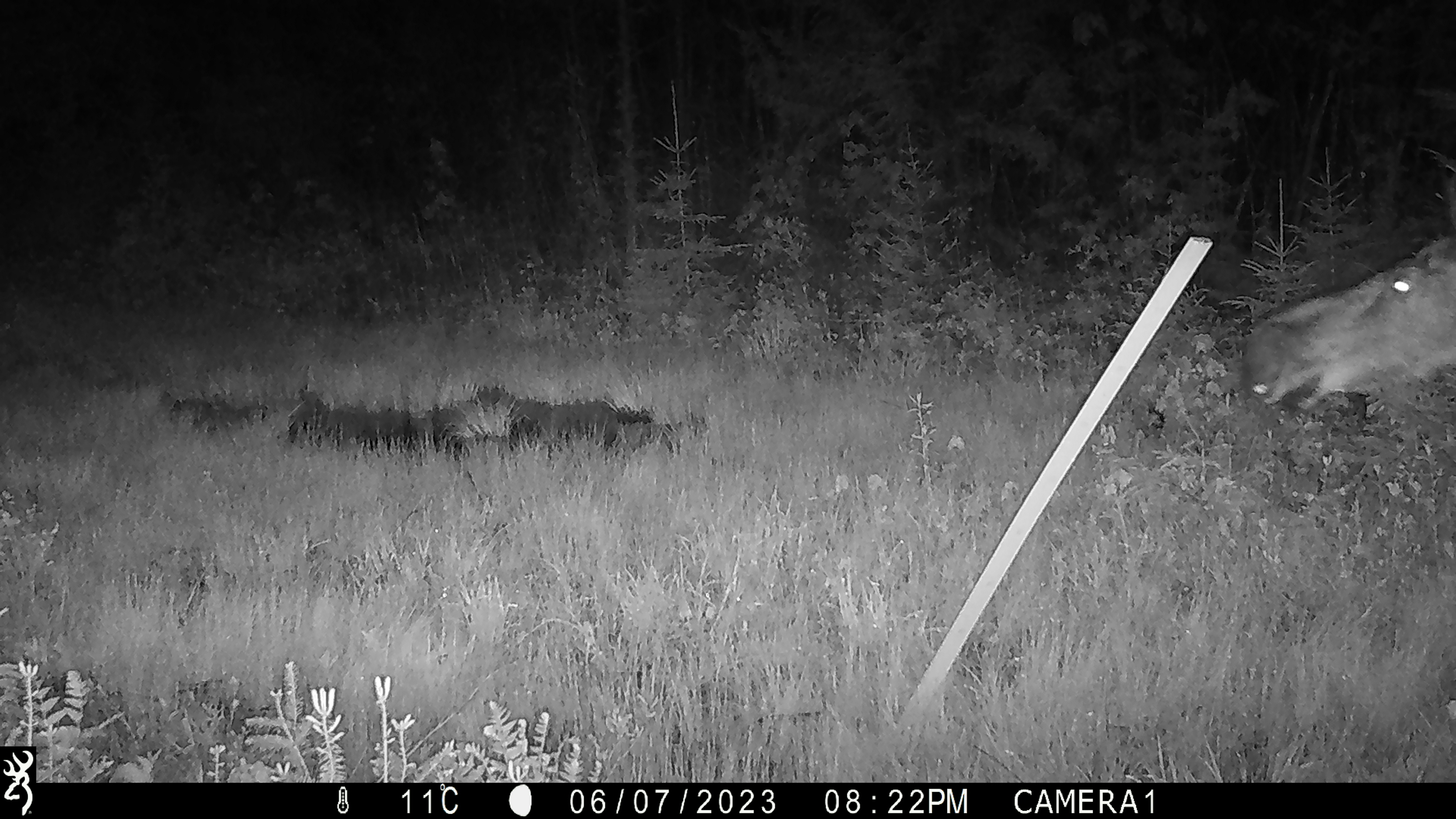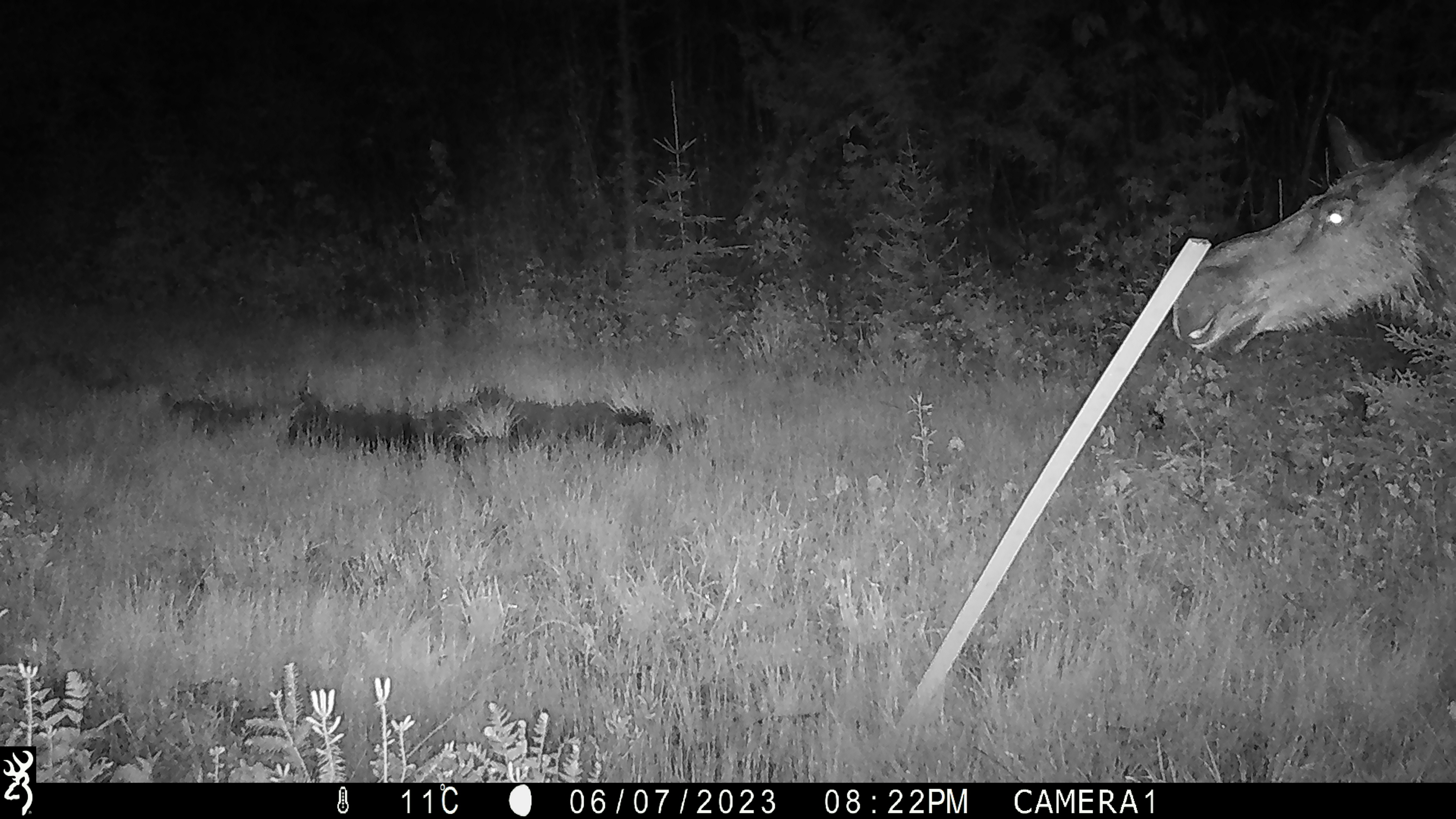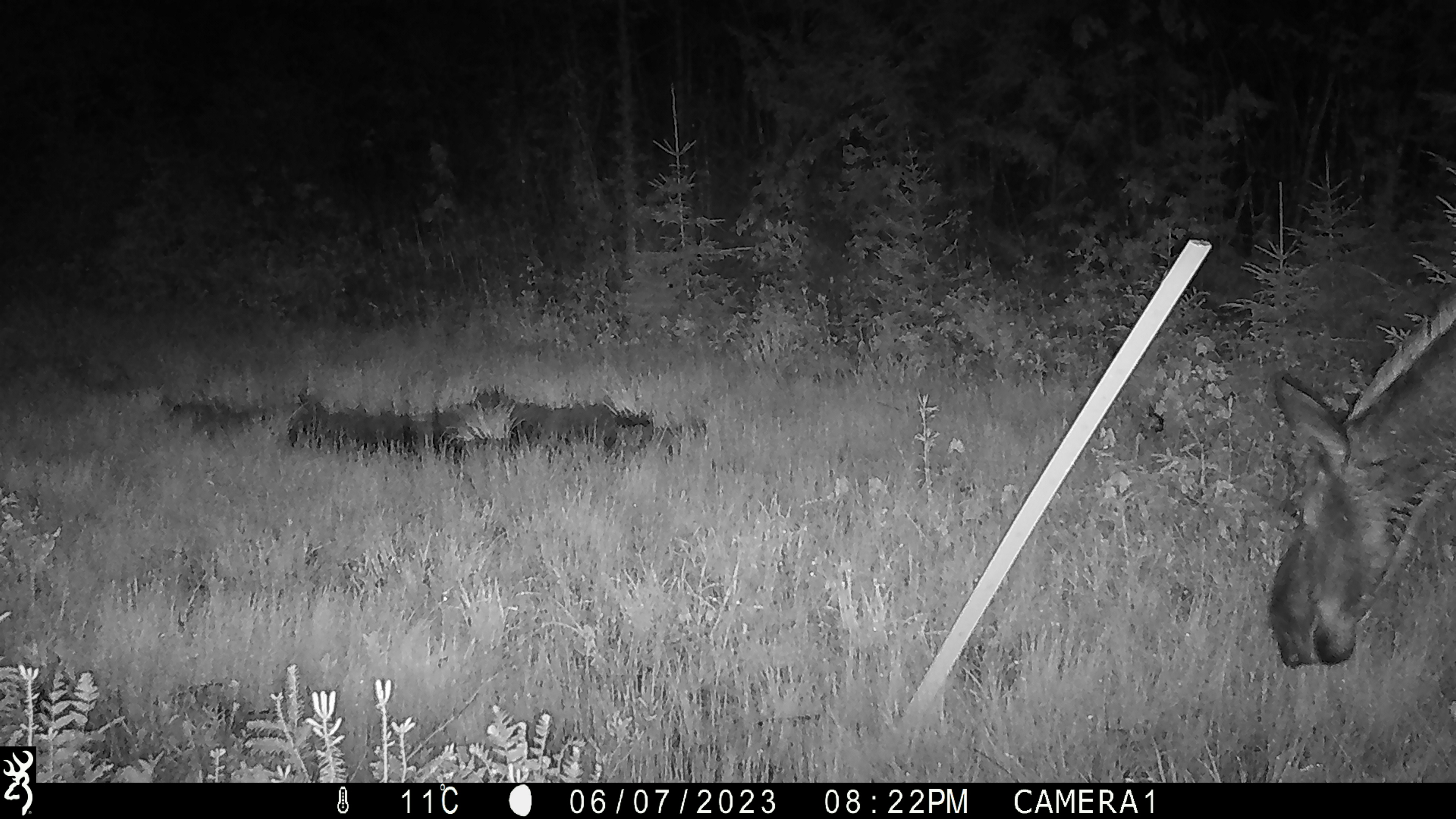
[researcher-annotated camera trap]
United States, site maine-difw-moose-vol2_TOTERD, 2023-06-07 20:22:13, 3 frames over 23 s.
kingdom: Animalia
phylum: Chordata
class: Mammalia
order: Artiodactyla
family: Cervidae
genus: Alces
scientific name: Alces alces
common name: moose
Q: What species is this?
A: Moose (Alces alces).